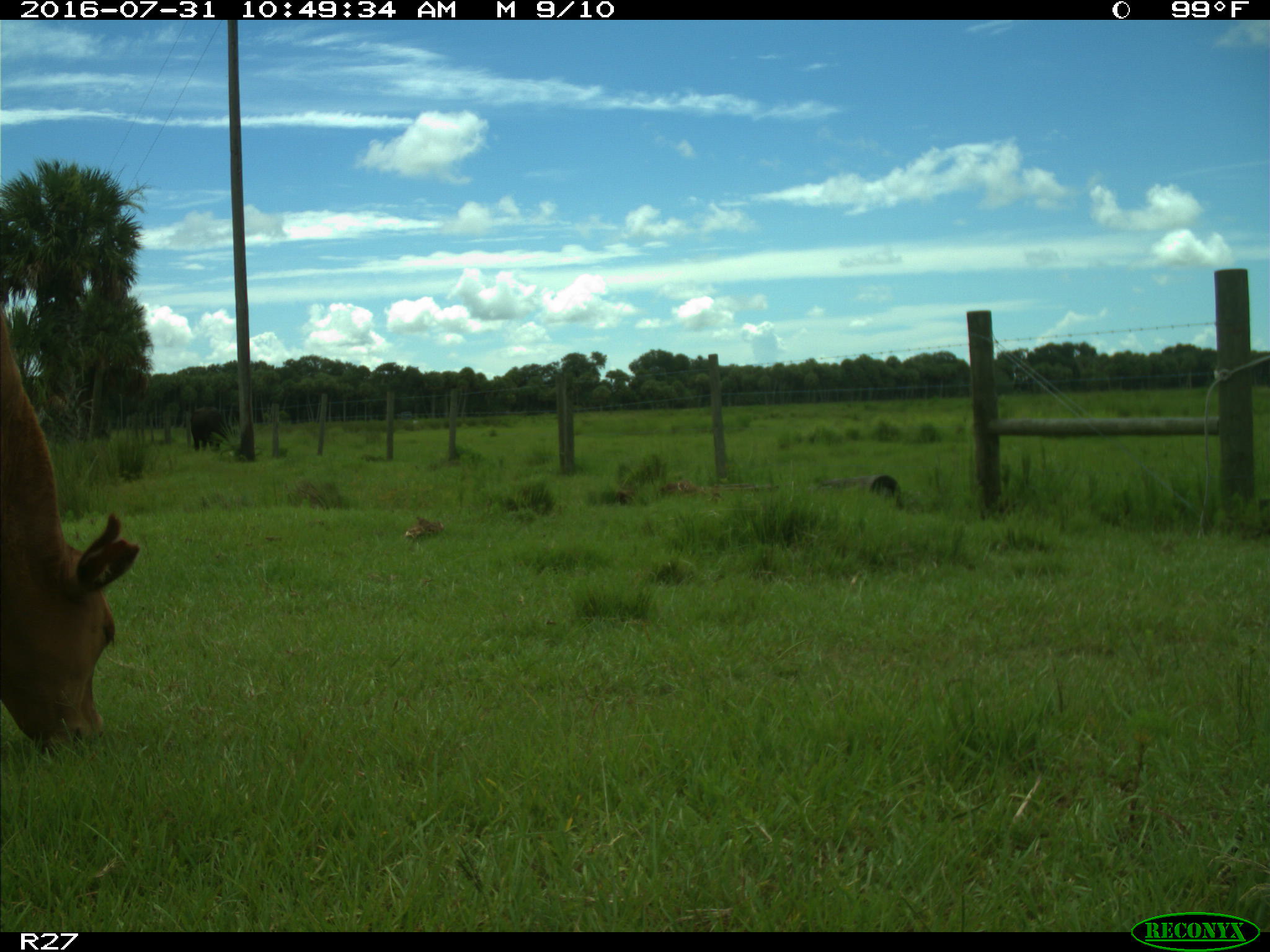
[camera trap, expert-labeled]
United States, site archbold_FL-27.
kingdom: Animalia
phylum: Chordata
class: Mammalia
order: Artiodactyla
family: Bovidae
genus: Bos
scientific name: Bos taurus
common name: domestic cow